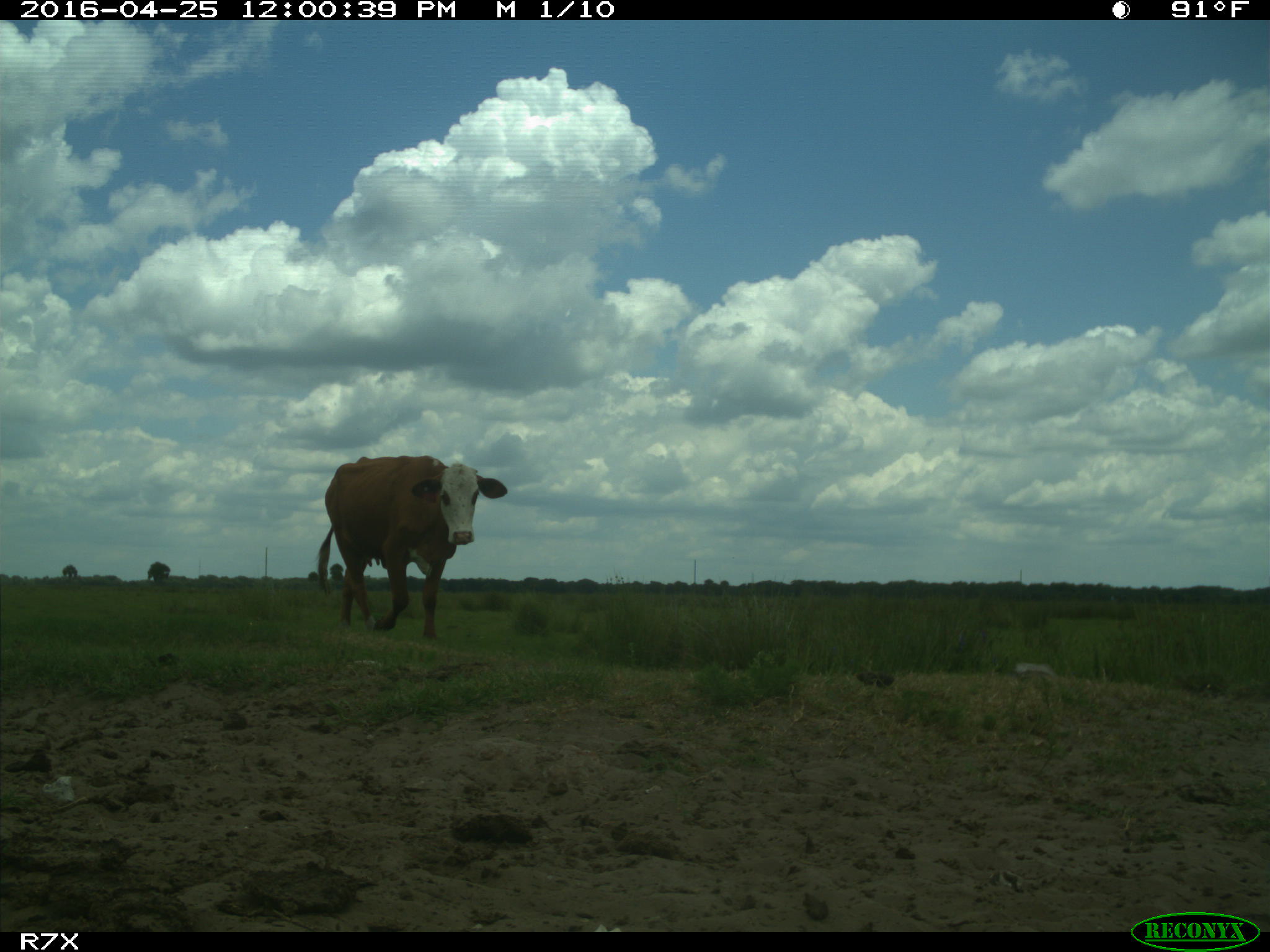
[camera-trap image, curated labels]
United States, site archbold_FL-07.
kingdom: Animalia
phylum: Chordata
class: Mammalia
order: Artiodactyla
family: Bovidae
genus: Bos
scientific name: Bos taurus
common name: domestic cow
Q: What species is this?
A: Bos taurus (domestic cow).